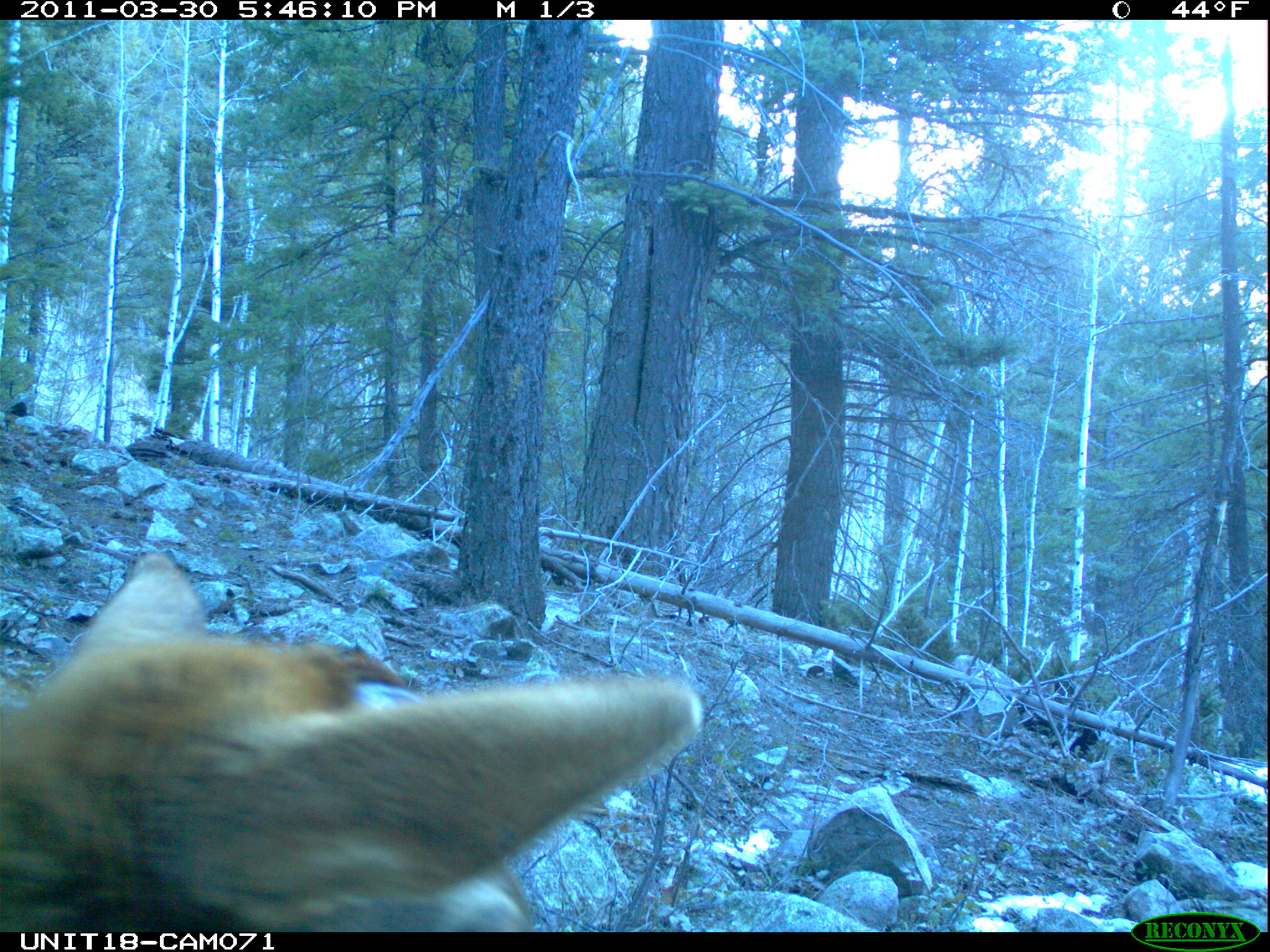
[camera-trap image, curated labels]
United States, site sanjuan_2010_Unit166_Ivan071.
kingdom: Animalia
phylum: Chordata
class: Mammalia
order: Artiodactyla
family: Cervidae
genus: Cervus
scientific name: Cervus elaphus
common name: red deer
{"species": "Cervus elaphus (red deer)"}